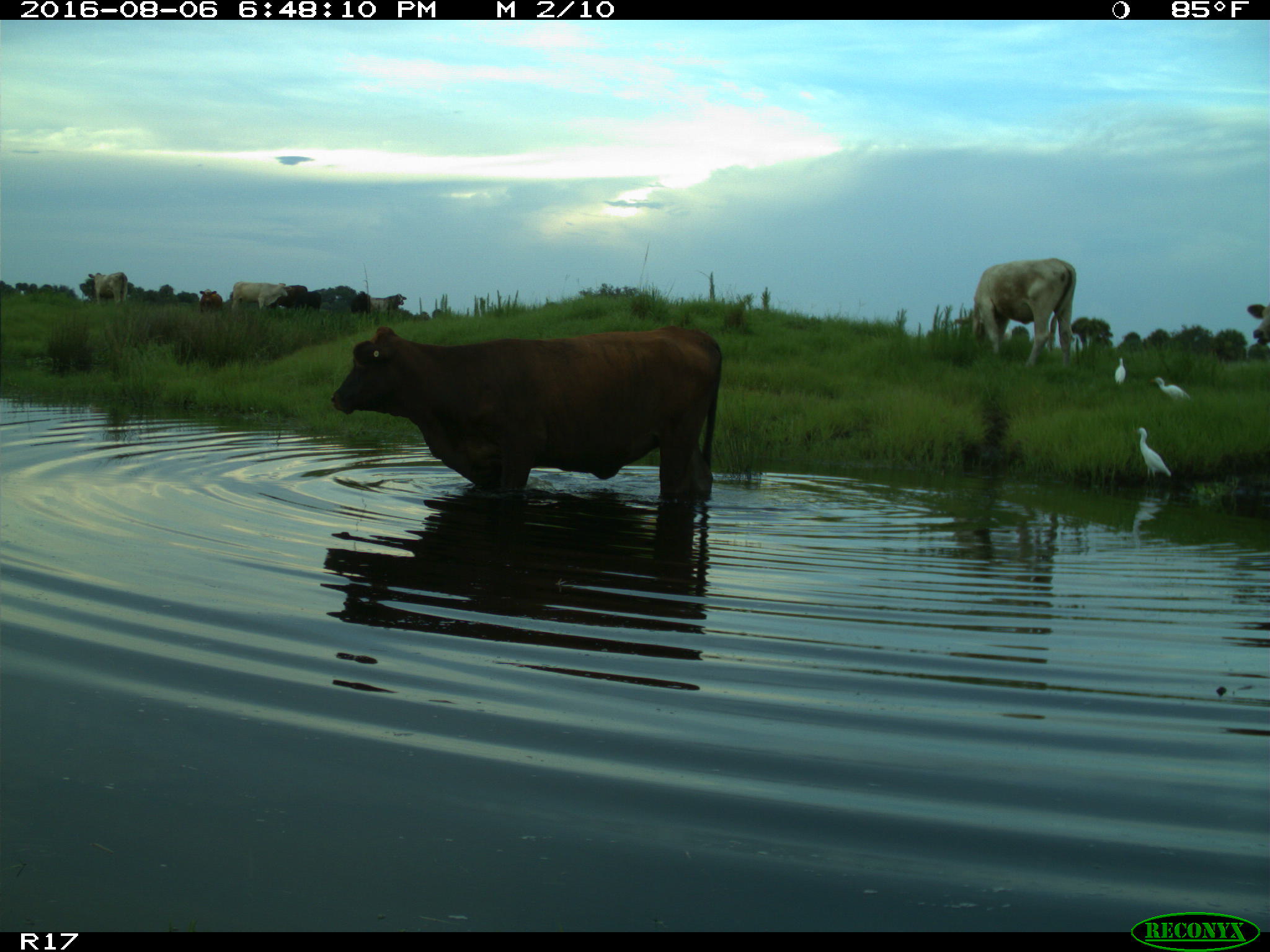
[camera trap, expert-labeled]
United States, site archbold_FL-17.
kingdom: Animalia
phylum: Chordata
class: Mammalia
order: Artiodactyla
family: Bovidae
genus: Bos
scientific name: Bos taurus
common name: domestic cow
Bos taurus (domestic cow).